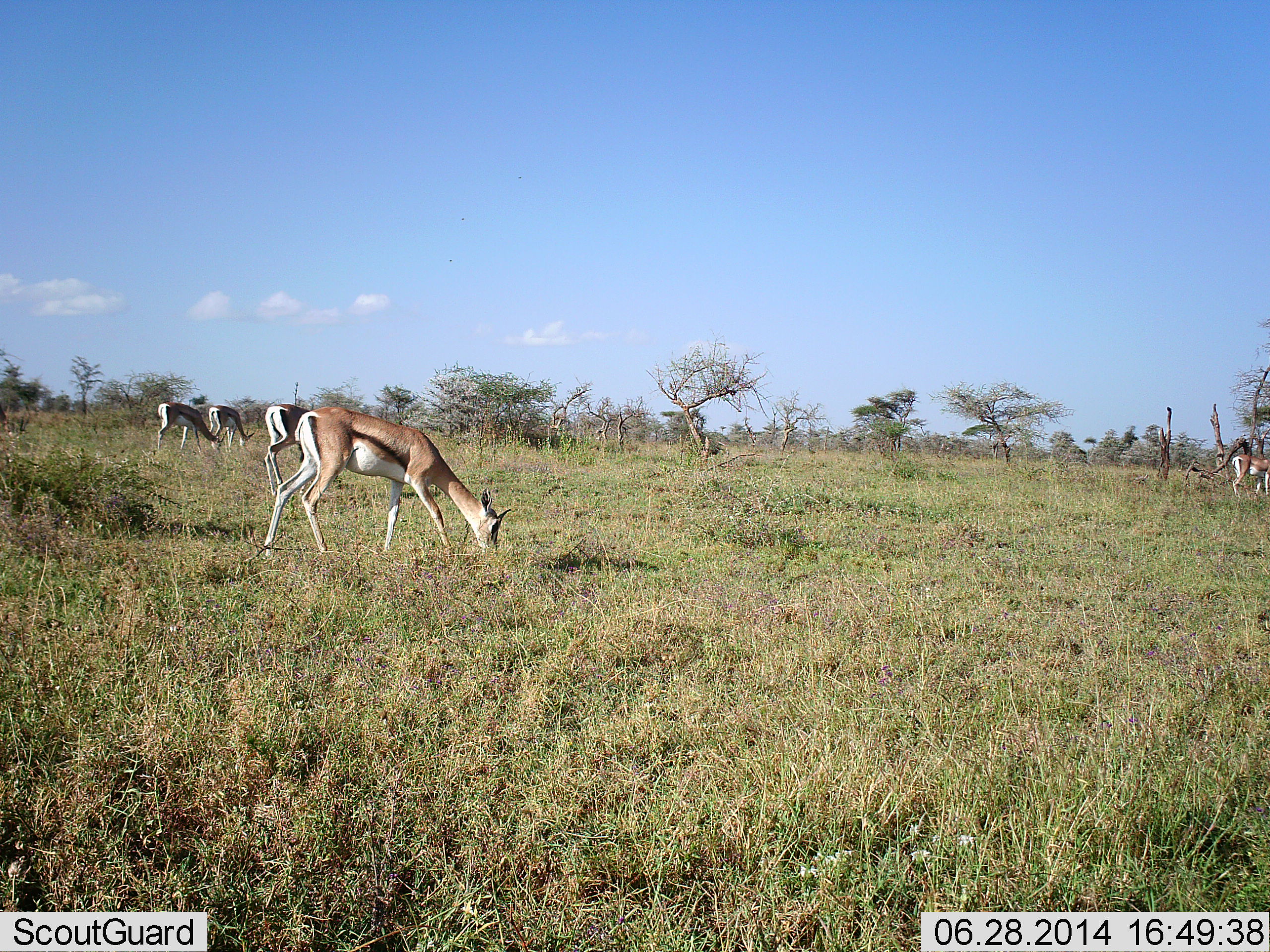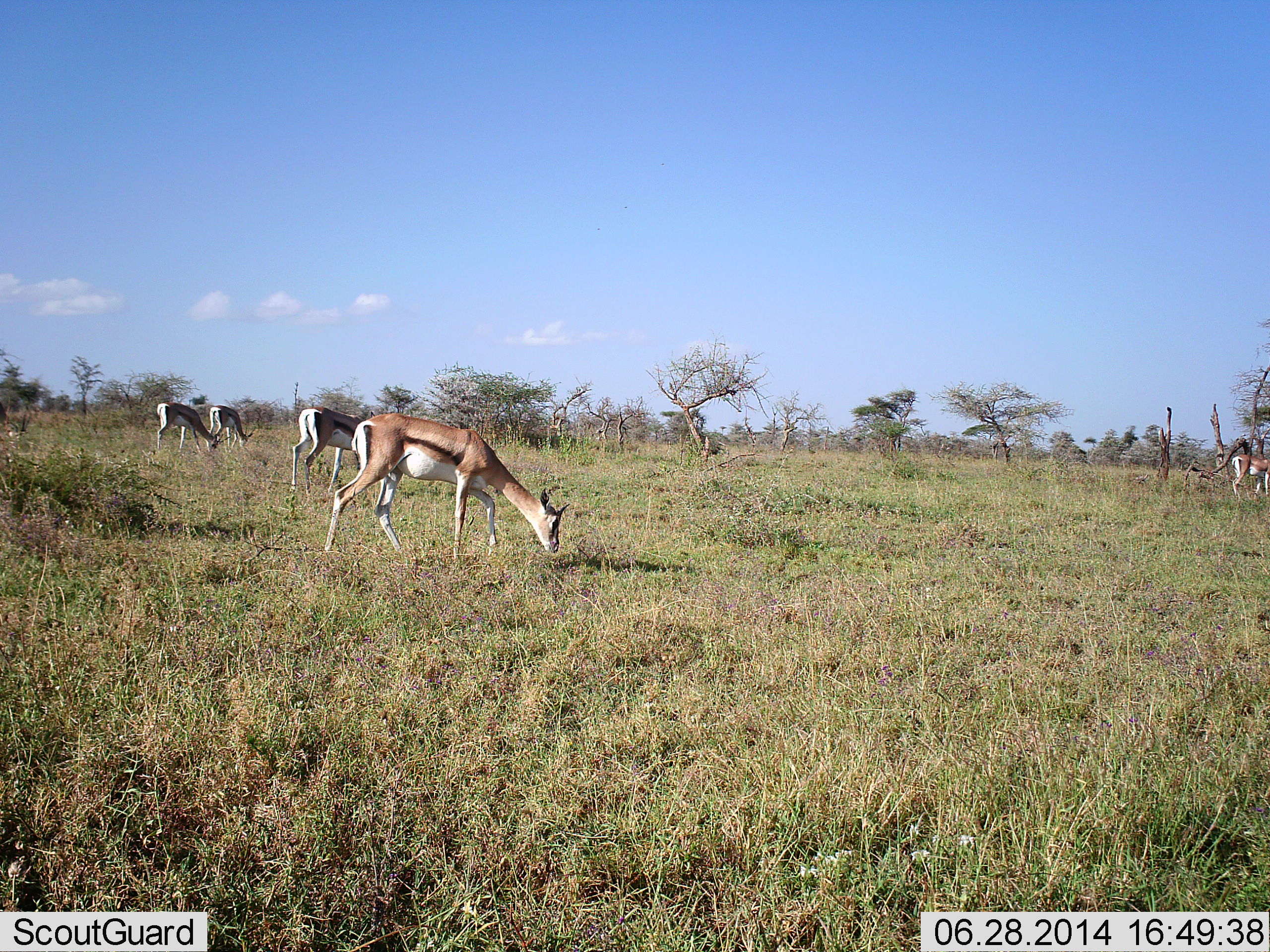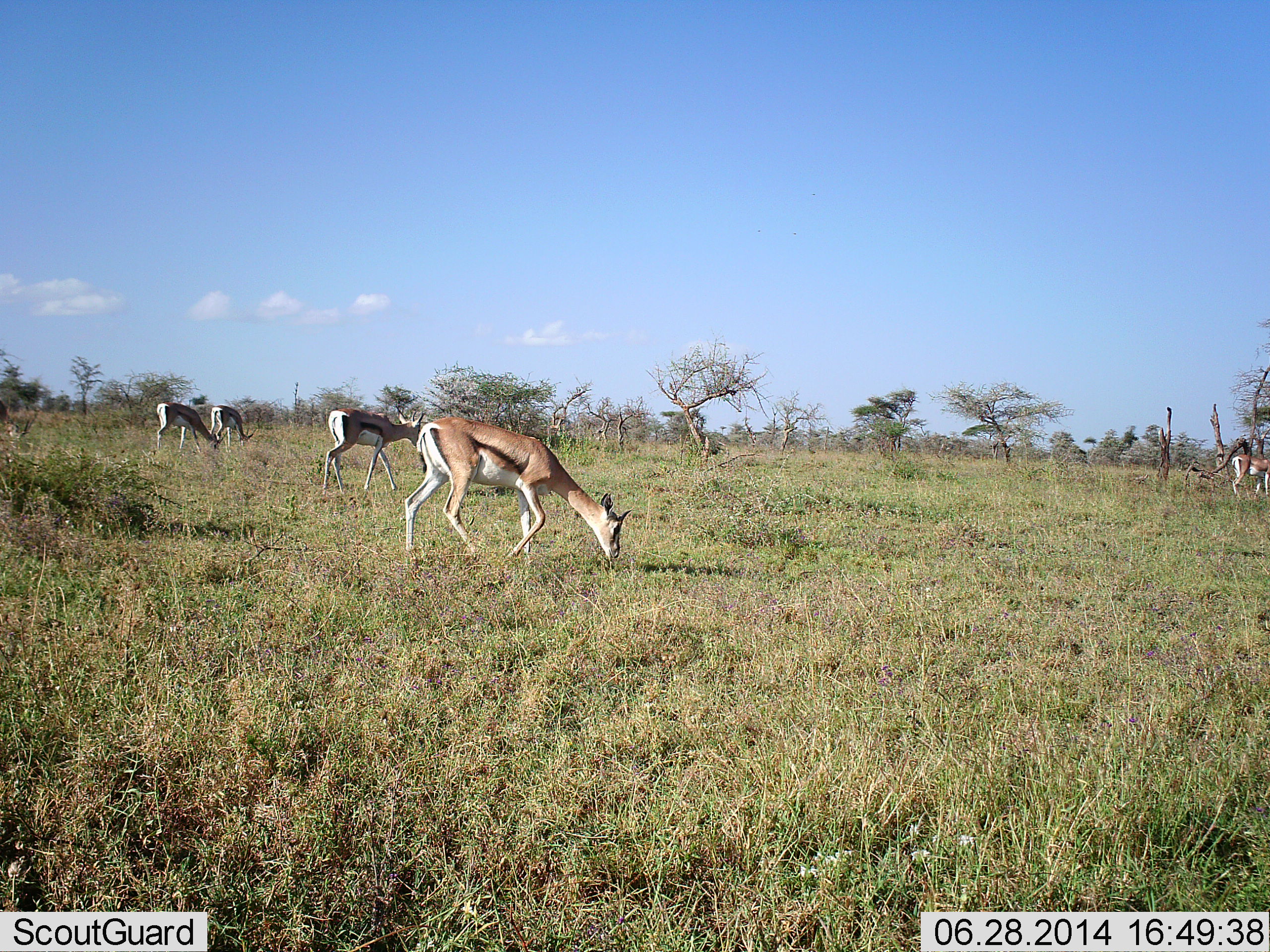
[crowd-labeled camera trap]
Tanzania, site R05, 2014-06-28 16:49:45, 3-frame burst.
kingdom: Animalia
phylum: Chordata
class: Mammalia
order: Artiodactyla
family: Bovidae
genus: Eudorcas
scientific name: Eudorcas thomsonii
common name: thomson's gazelle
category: gazellethomsons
Gazellethomsons (thomson's gazelle) (Eudorcas thomsonii), count 6. Behavior (volunteer vote fractions): standing 10%, resting 0%, moving 40%, interacting 0%. Young present (vote fraction): 0%. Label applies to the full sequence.